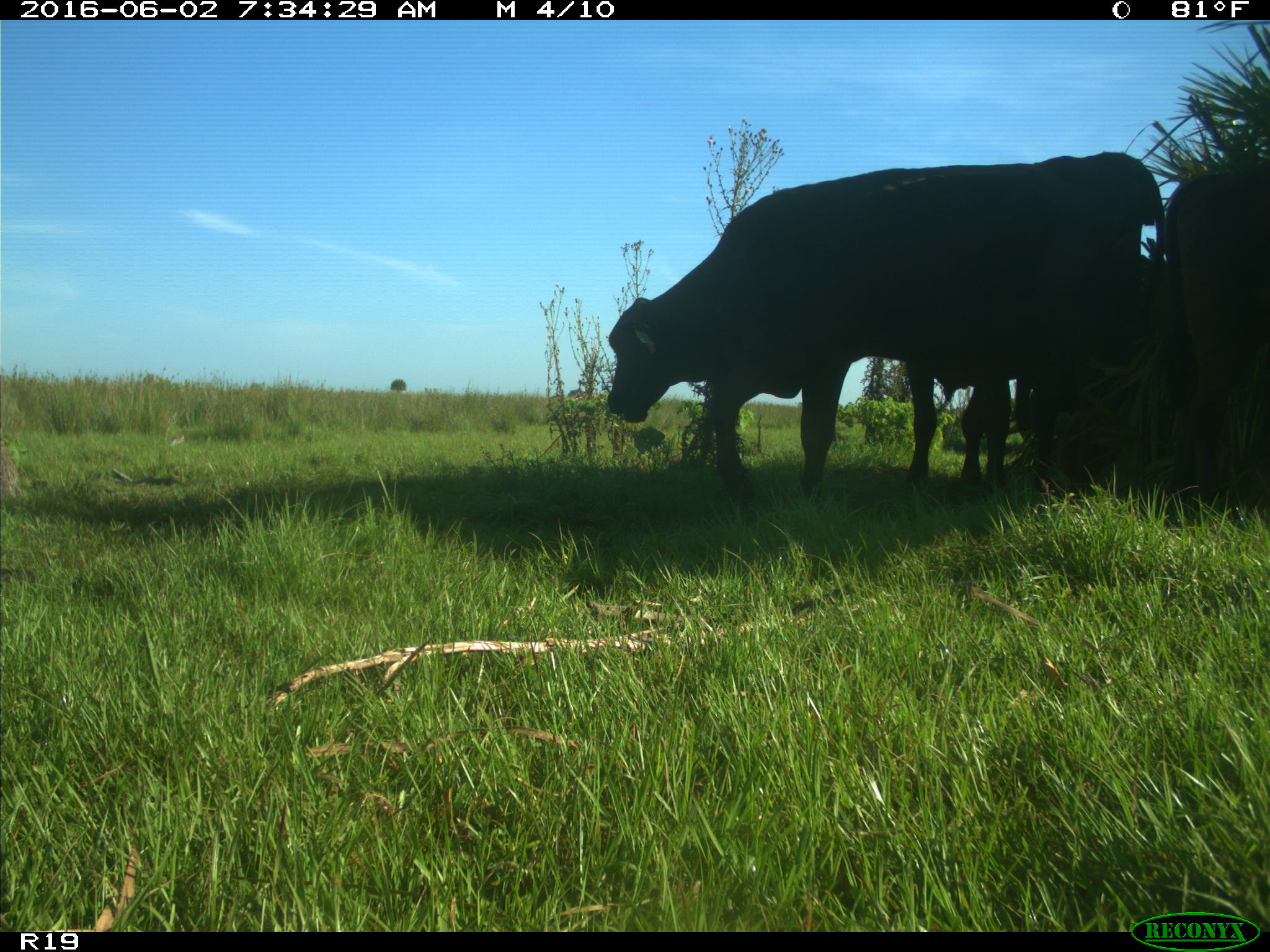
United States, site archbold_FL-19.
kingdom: Animalia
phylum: Chordata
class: Mammalia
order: Artiodactyla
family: Bovidae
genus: Bos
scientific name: Bos taurus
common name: domestic cow